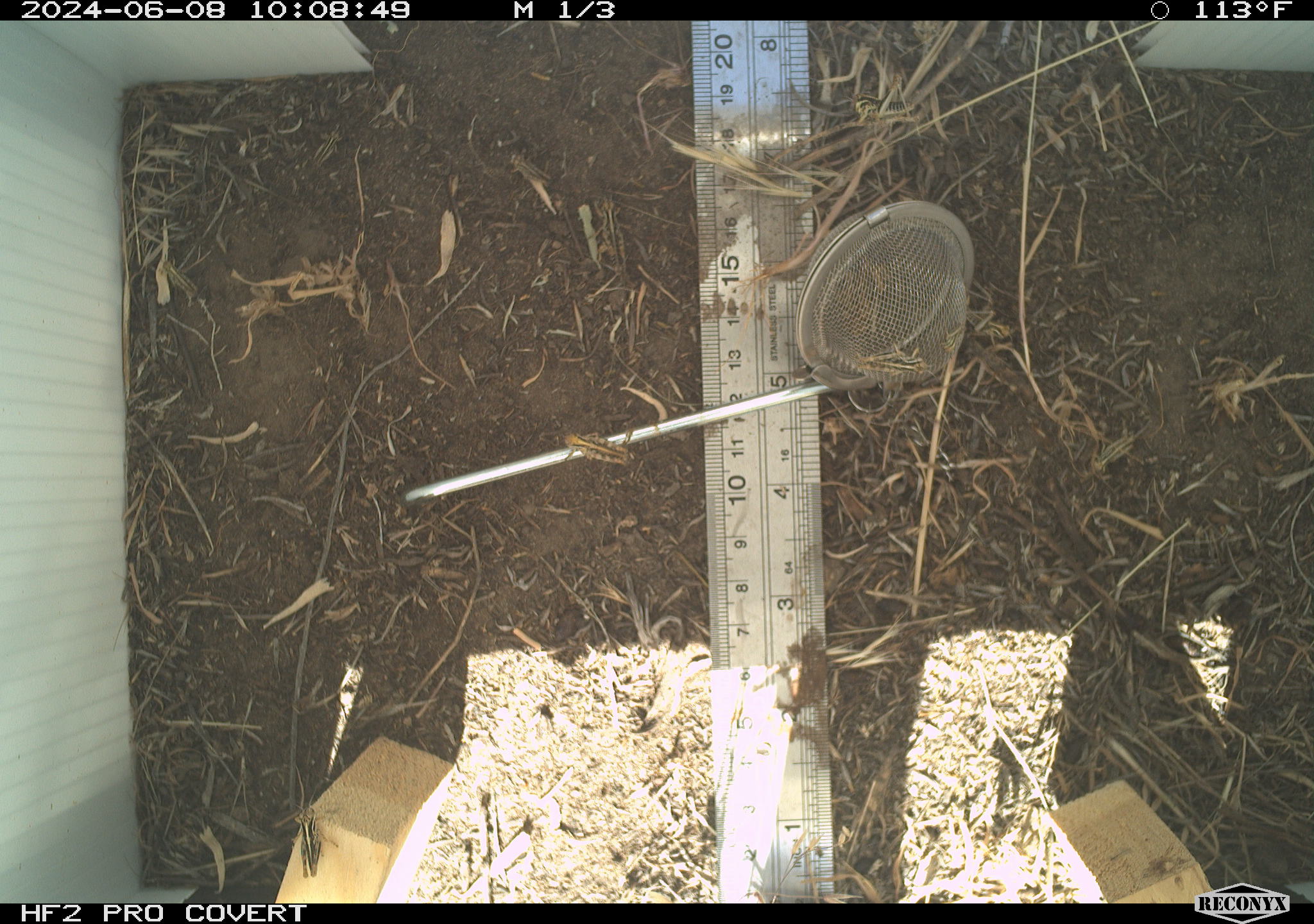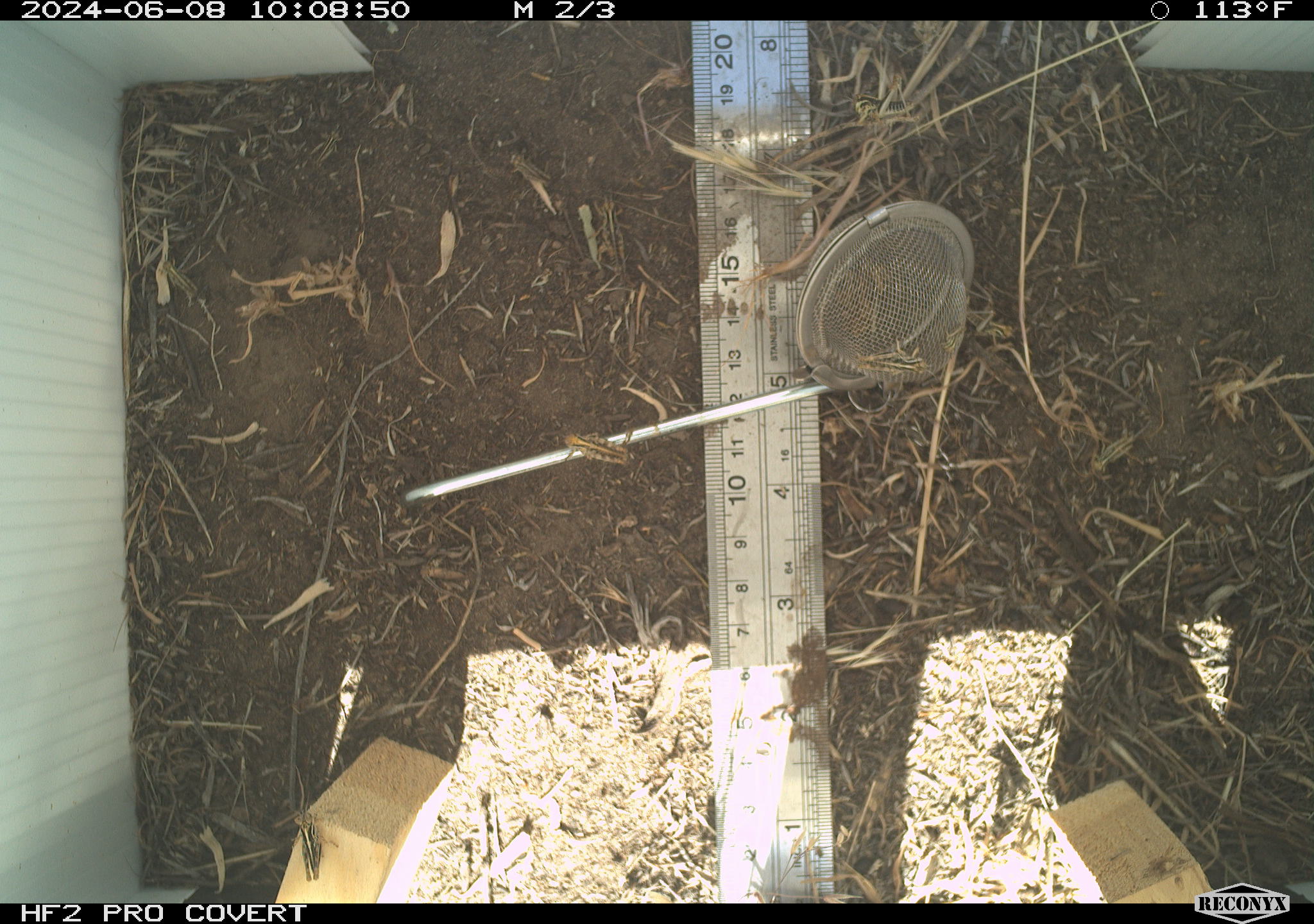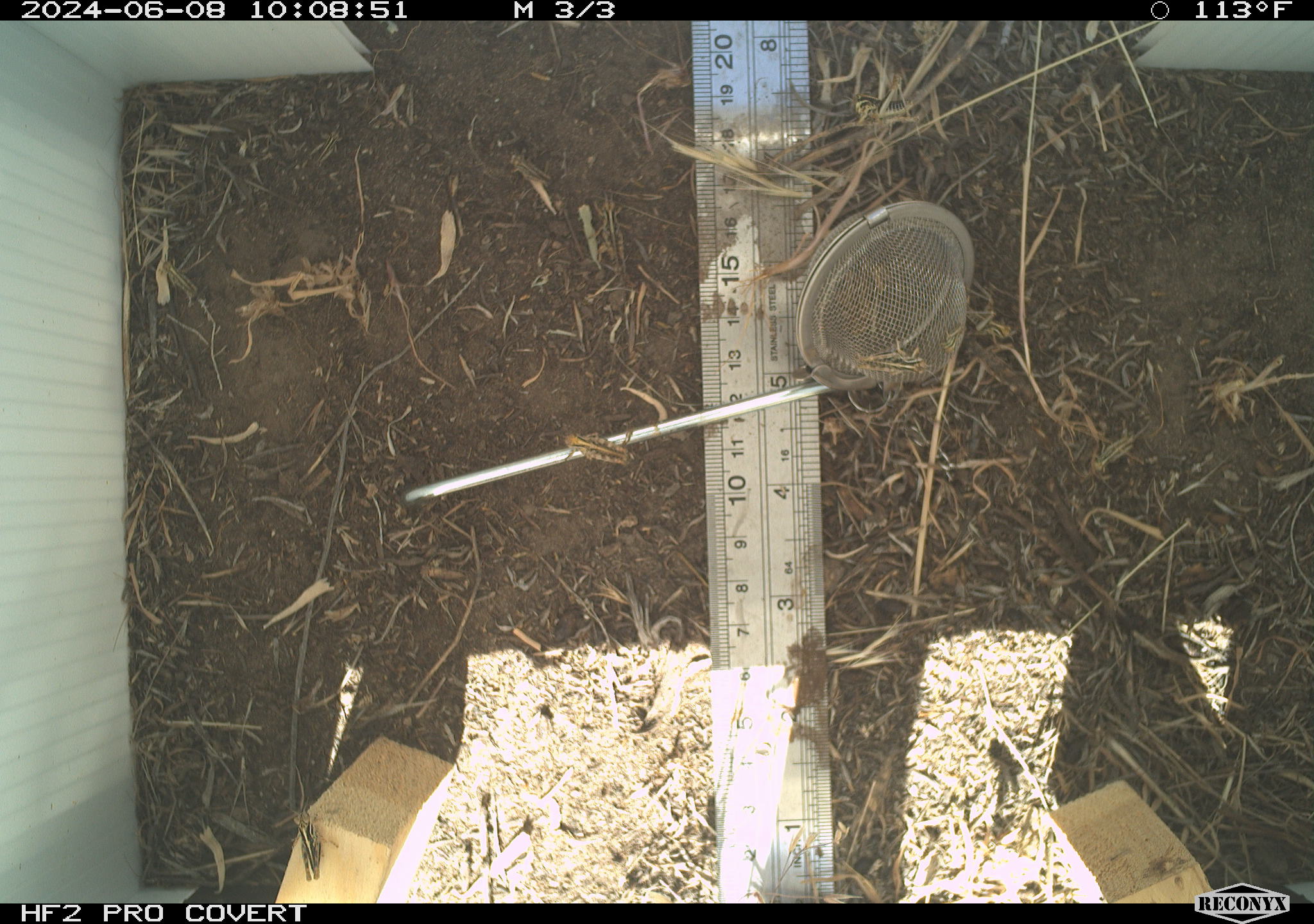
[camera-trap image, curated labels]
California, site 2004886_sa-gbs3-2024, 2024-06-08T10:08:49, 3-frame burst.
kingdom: Animalia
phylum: Arthropoda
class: Insecta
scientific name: Insecta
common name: insect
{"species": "insect (Insecta)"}